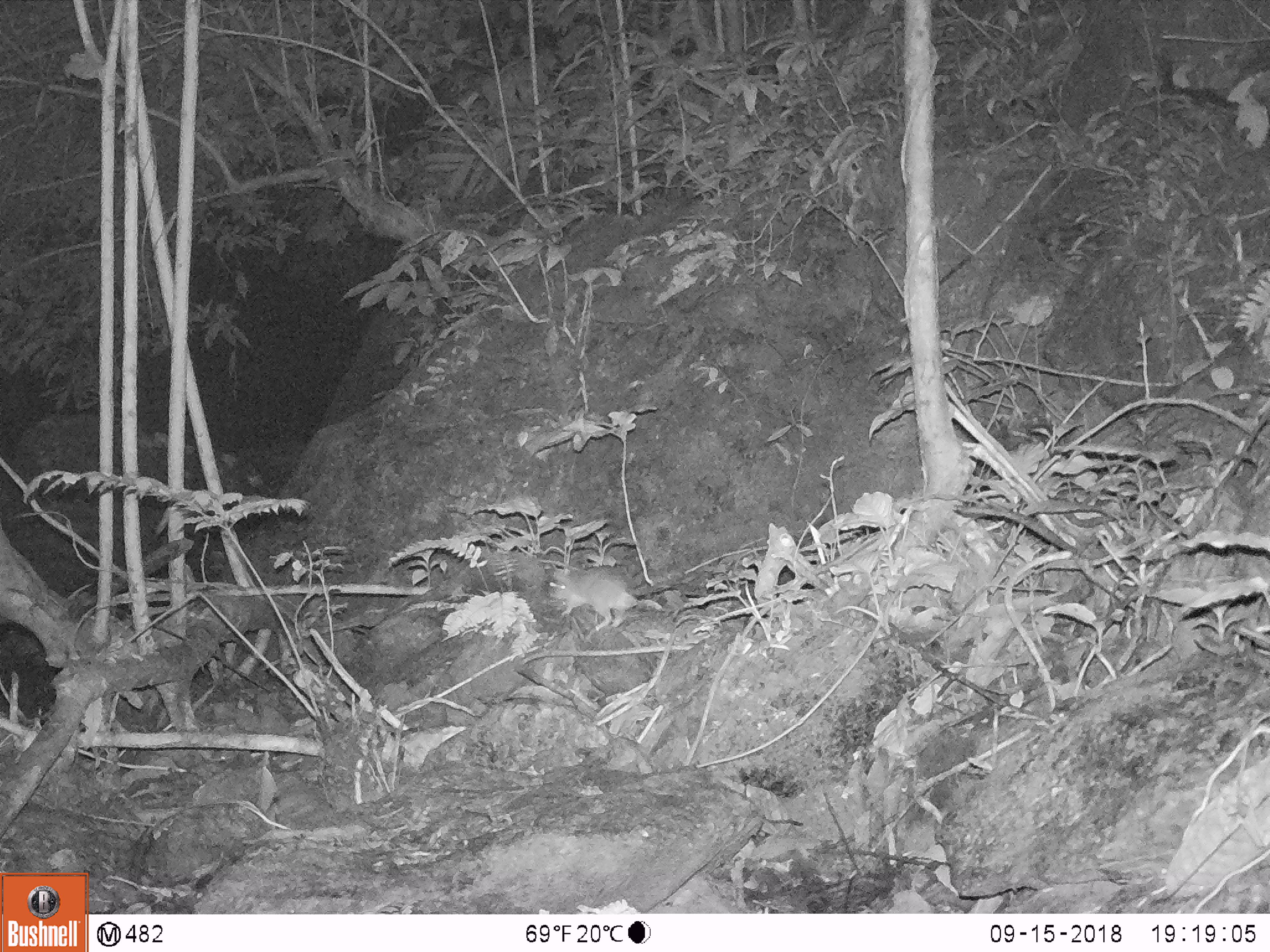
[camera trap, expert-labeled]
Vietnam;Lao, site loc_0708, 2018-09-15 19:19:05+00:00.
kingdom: Animalia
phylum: Chordata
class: Mammalia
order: Rodentia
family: Muridae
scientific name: Muridae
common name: old-world mice and rats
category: unidentified murid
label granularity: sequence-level